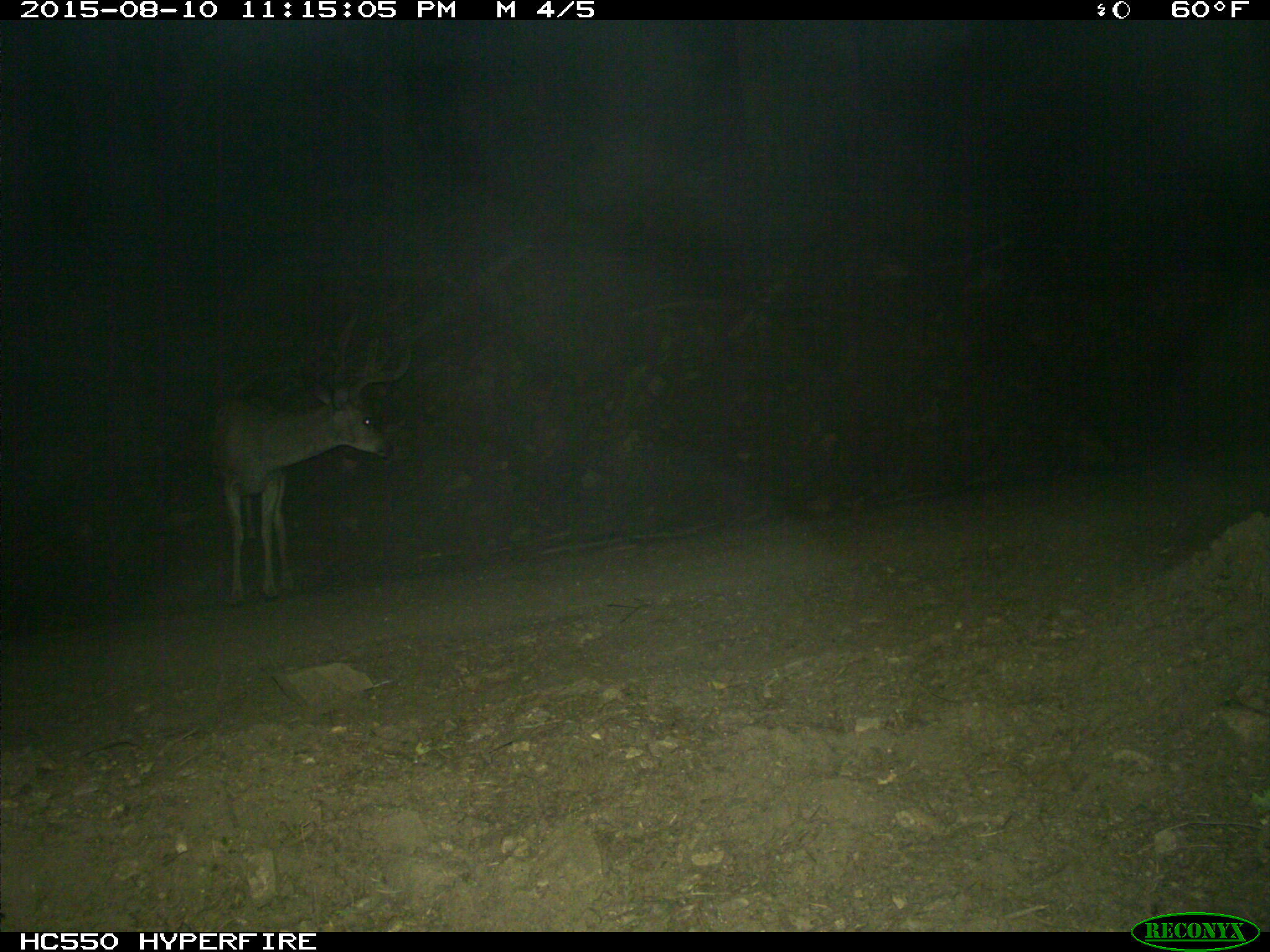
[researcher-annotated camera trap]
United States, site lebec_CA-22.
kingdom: Animalia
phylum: Chordata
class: Mammalia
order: Artiodactyla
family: Cervidae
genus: Odocoileus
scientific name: Odocoileus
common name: deer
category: unidentified deer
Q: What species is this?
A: Unidentified deer (deer) (Odocoileus).